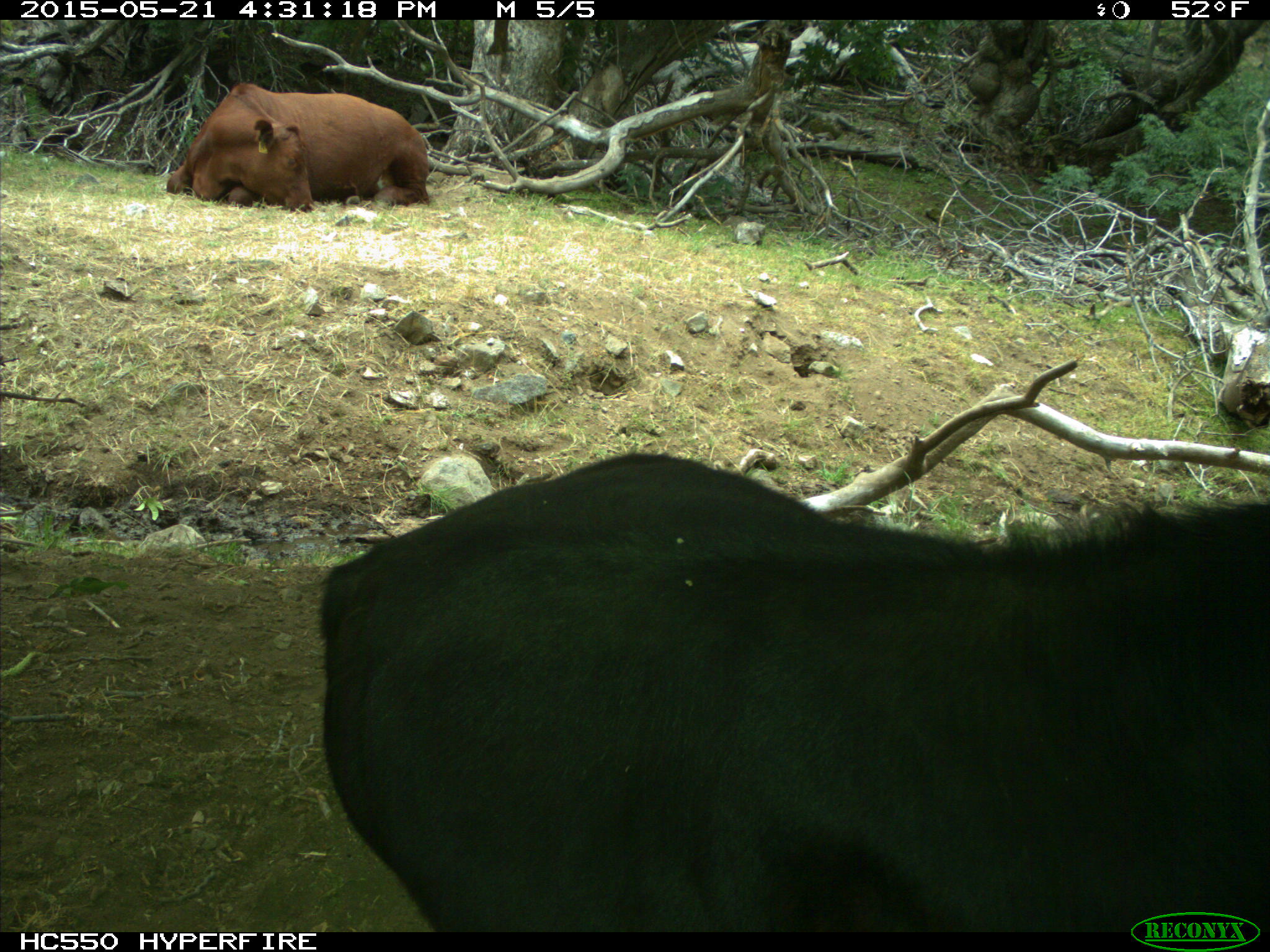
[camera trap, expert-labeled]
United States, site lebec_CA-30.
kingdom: Animalia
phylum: Chordata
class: Mammalia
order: Artiodactyla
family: Bovidae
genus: Bos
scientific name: Bos taurus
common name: domestic cow